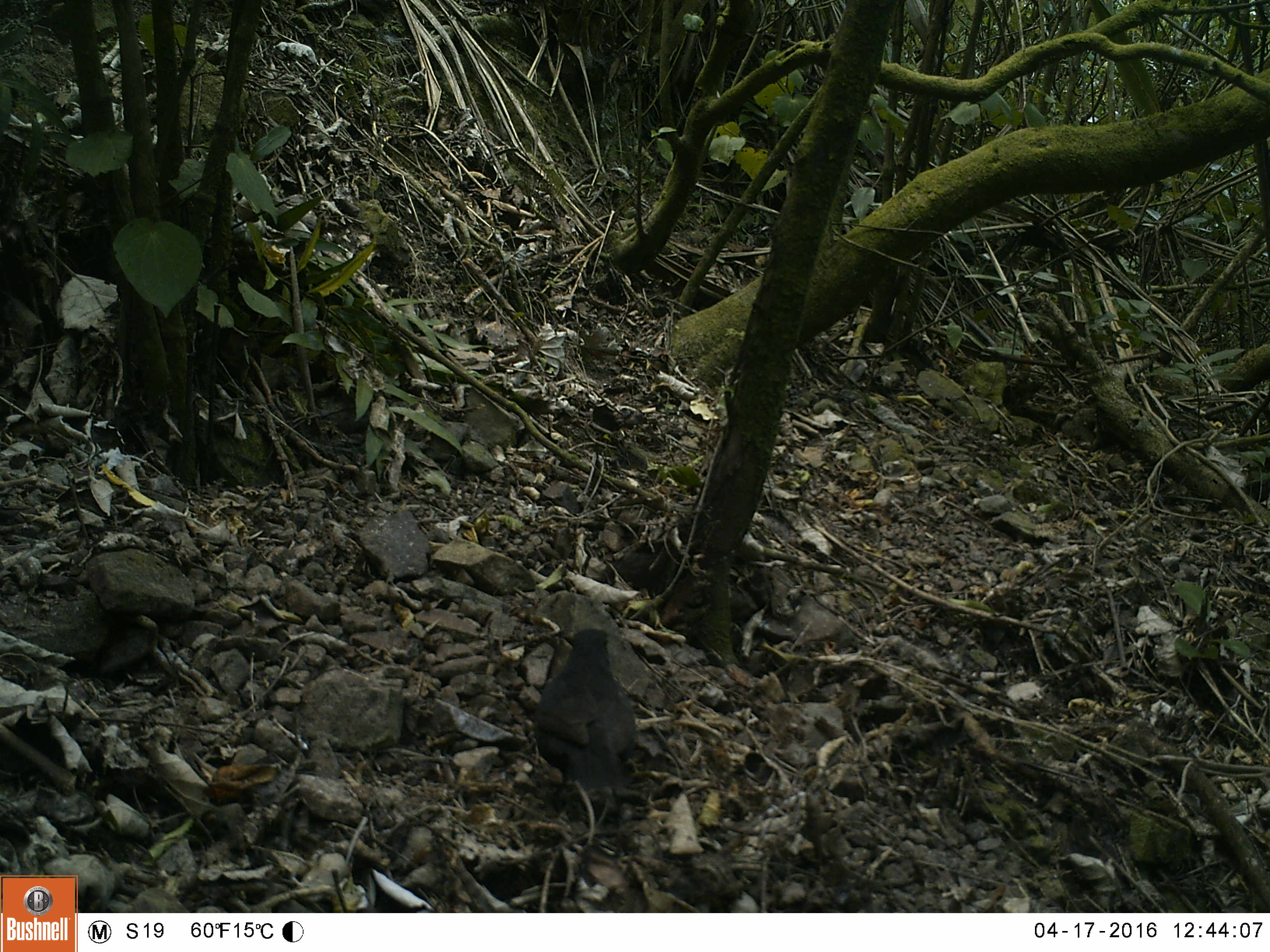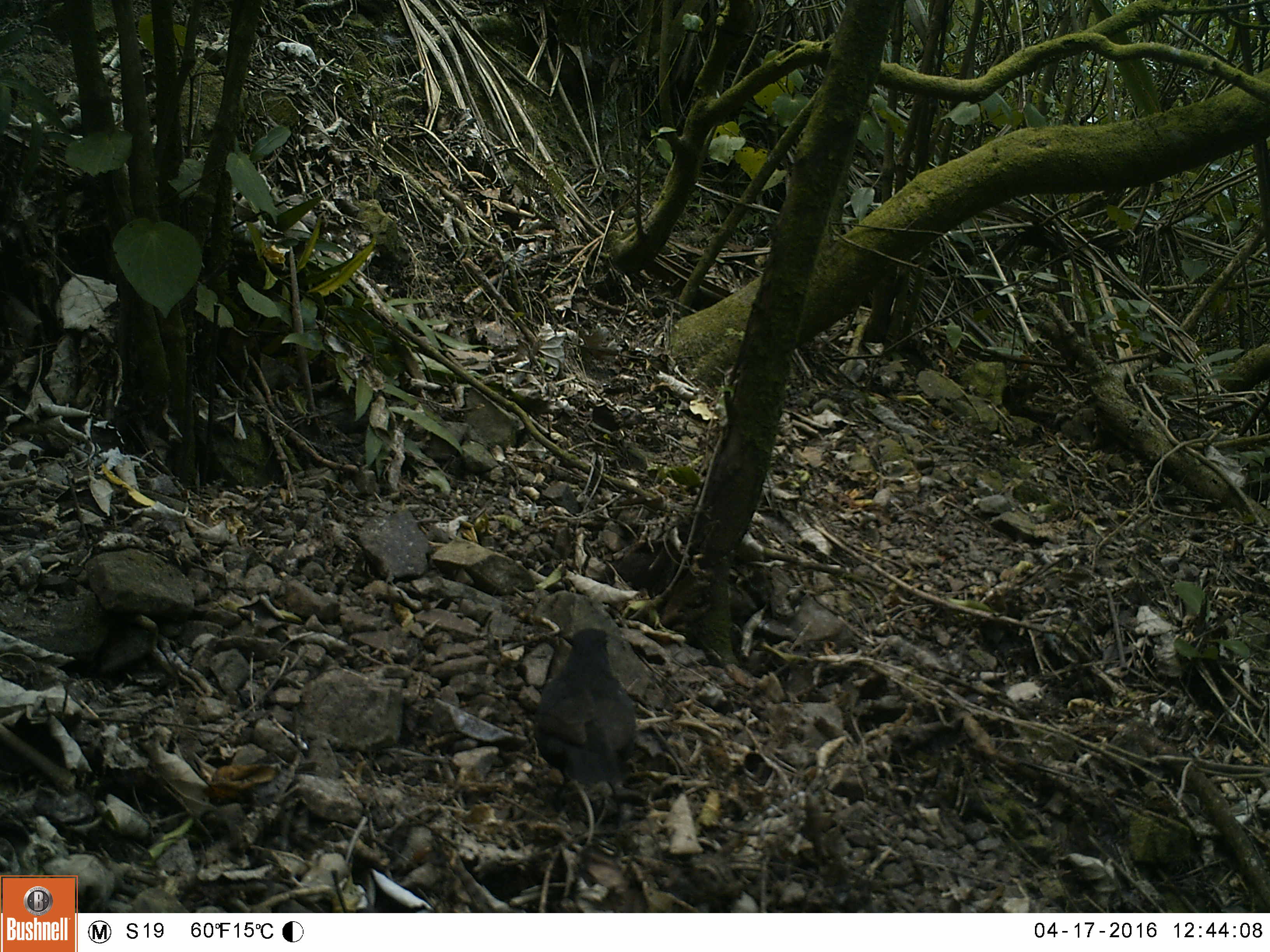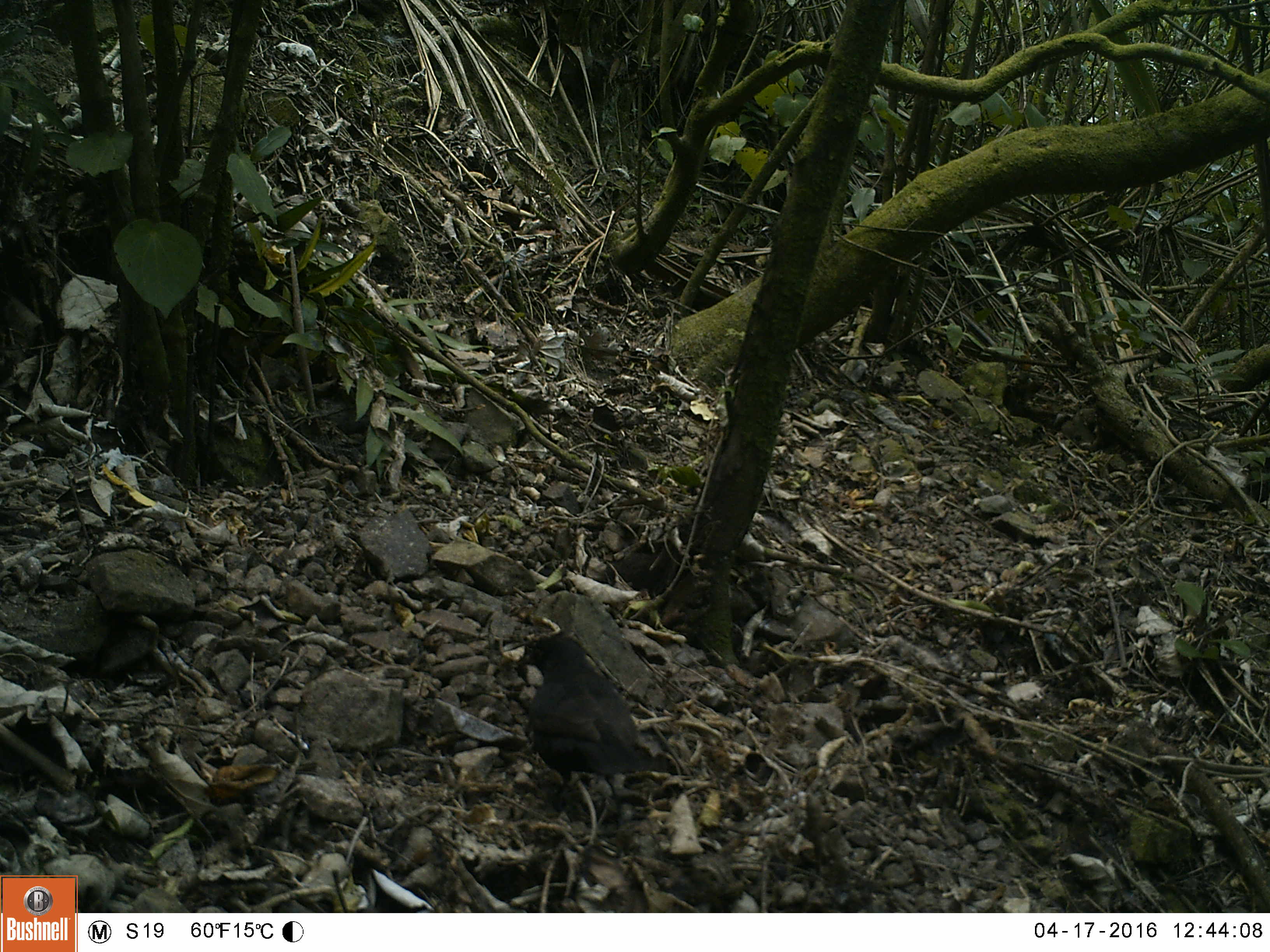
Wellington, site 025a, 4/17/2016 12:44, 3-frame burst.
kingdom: Animalia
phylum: Chordata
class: Aves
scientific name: Aves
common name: bird